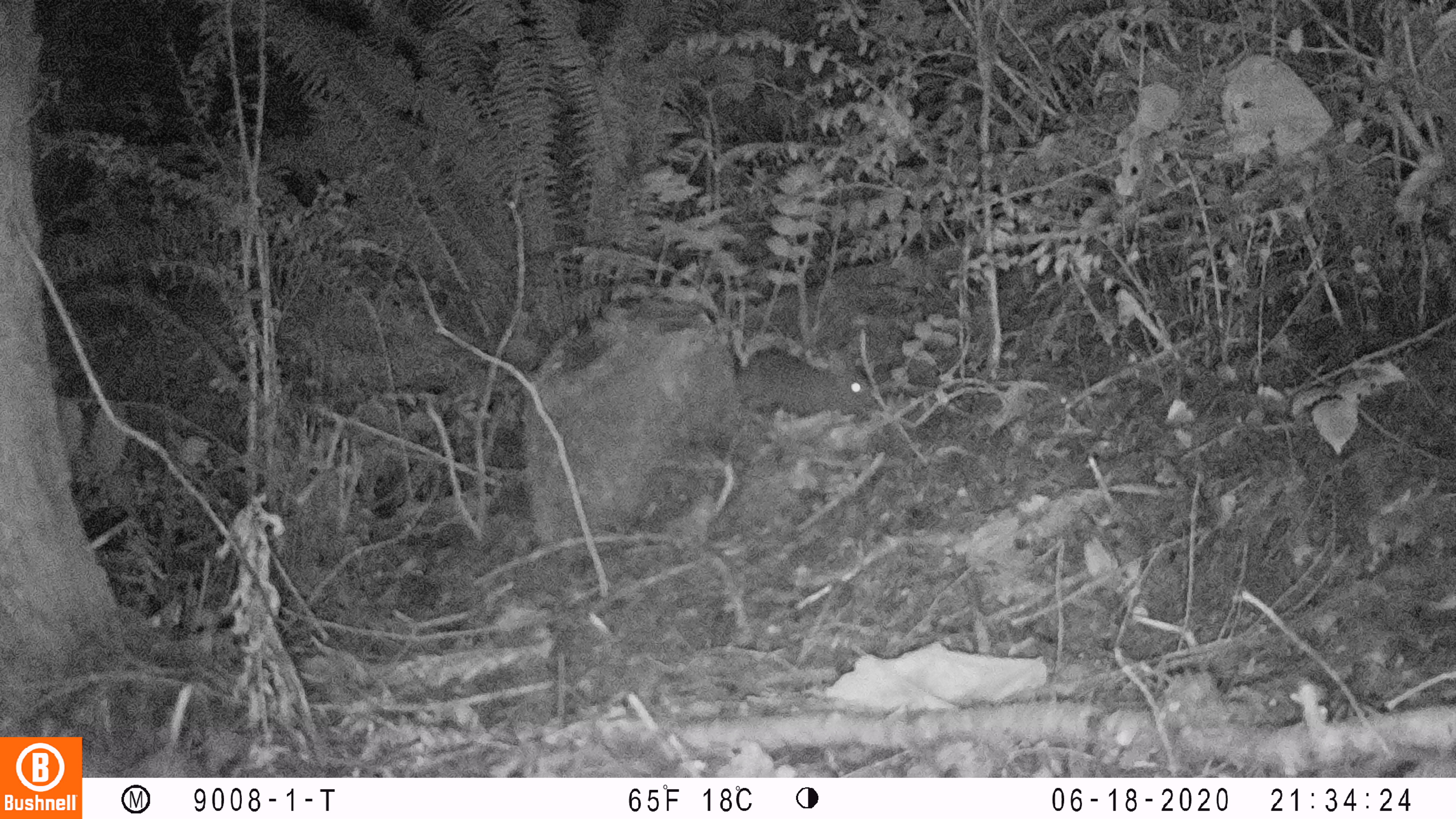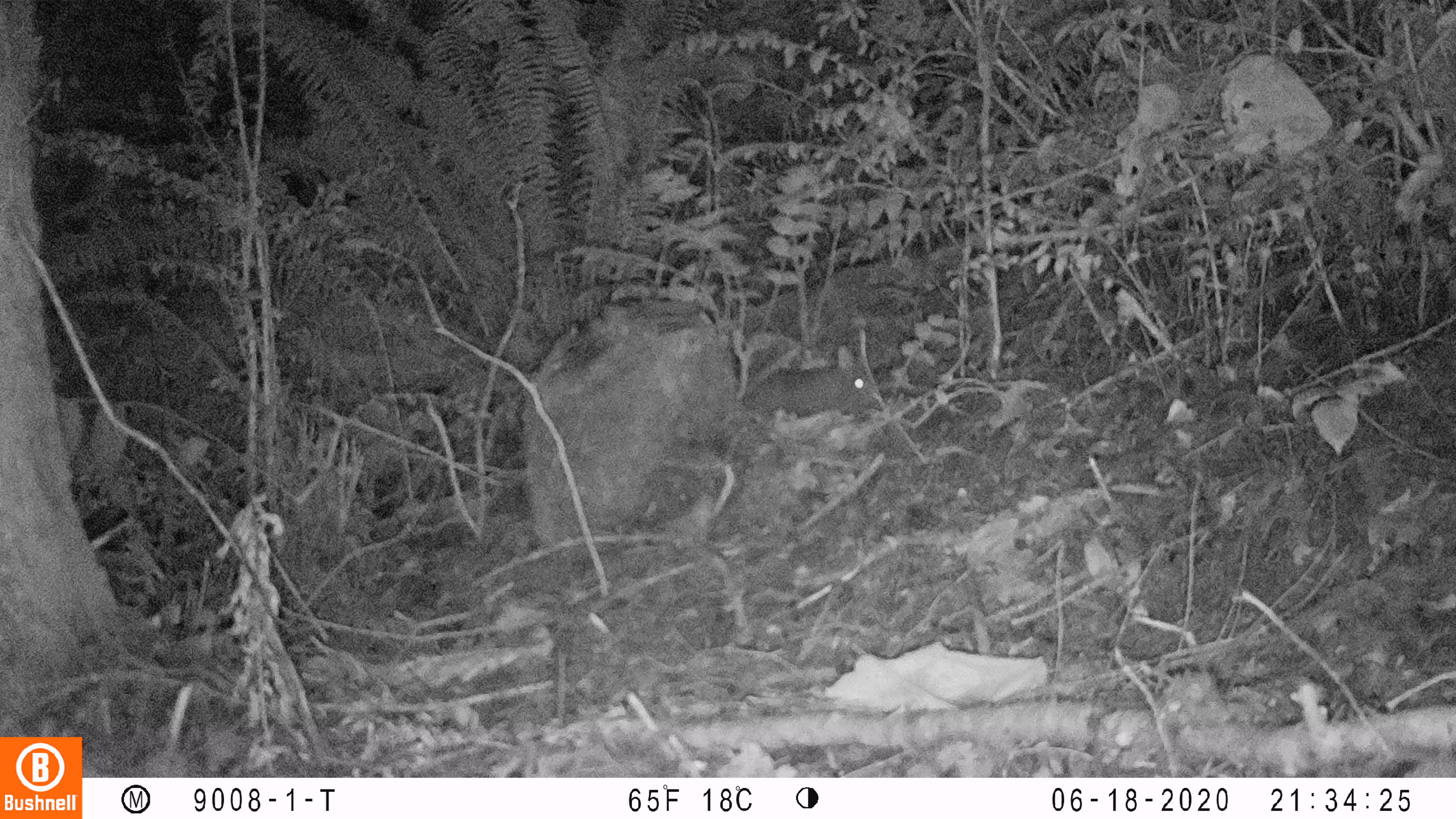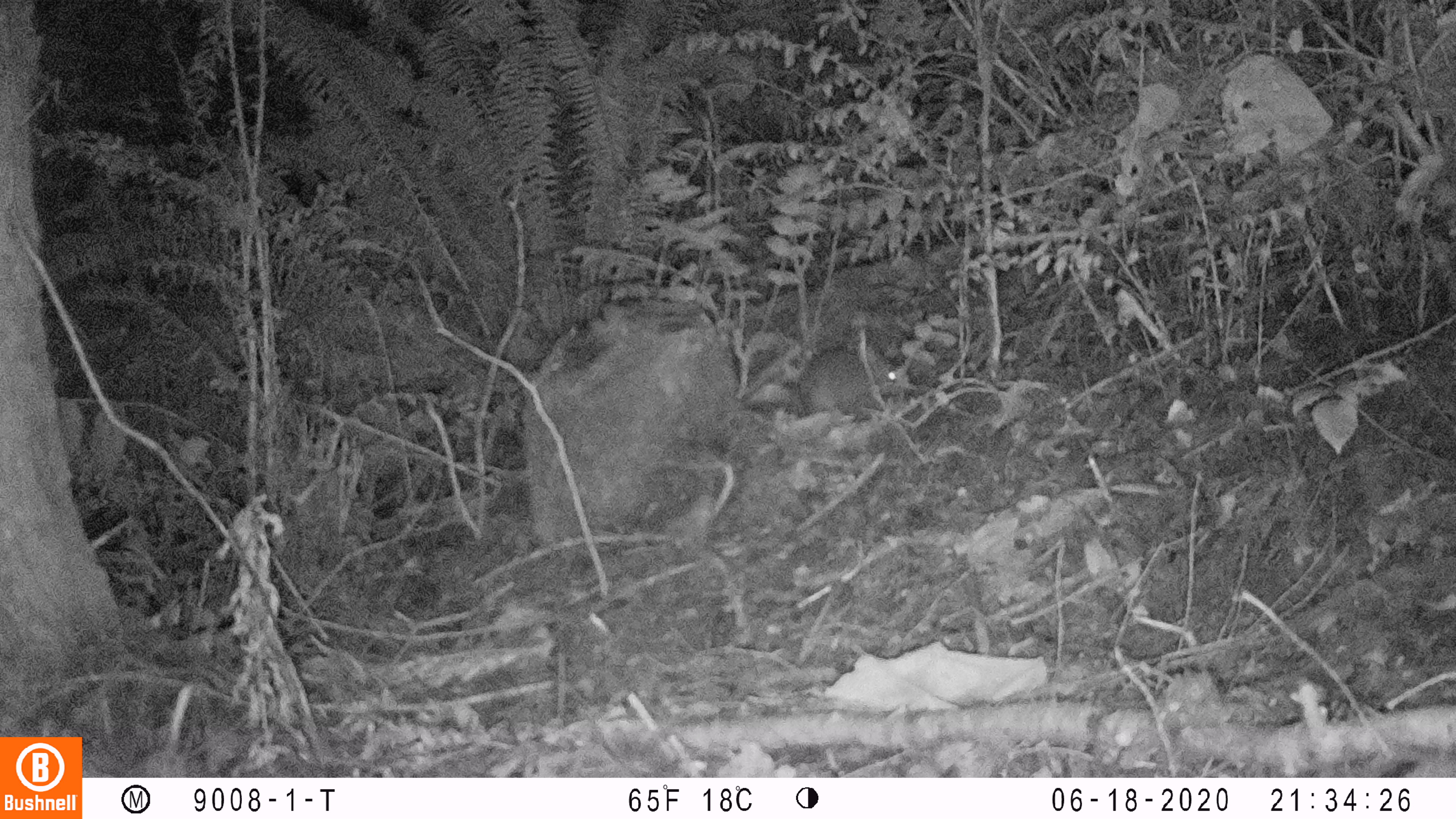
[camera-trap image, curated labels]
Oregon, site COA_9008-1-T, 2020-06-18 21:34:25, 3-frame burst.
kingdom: Animalia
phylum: Chordata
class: Mammalia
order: Lagomorpha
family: Leporidae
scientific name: Leporidae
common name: hares and rabbits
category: leporidae family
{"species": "leporidae family (hares and rabbits) (Leporidae)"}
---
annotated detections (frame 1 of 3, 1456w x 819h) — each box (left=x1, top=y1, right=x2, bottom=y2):
leporidae family: (left=740, top=344, right=875, bottom=429)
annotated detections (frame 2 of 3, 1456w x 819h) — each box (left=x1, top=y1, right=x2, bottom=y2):
leporidae family: (left=743, top=343, right=888, bottom=426)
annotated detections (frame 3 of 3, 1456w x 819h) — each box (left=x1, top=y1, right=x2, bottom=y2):
leporidae family: (left=795, top=342, right=911, bottom=418)